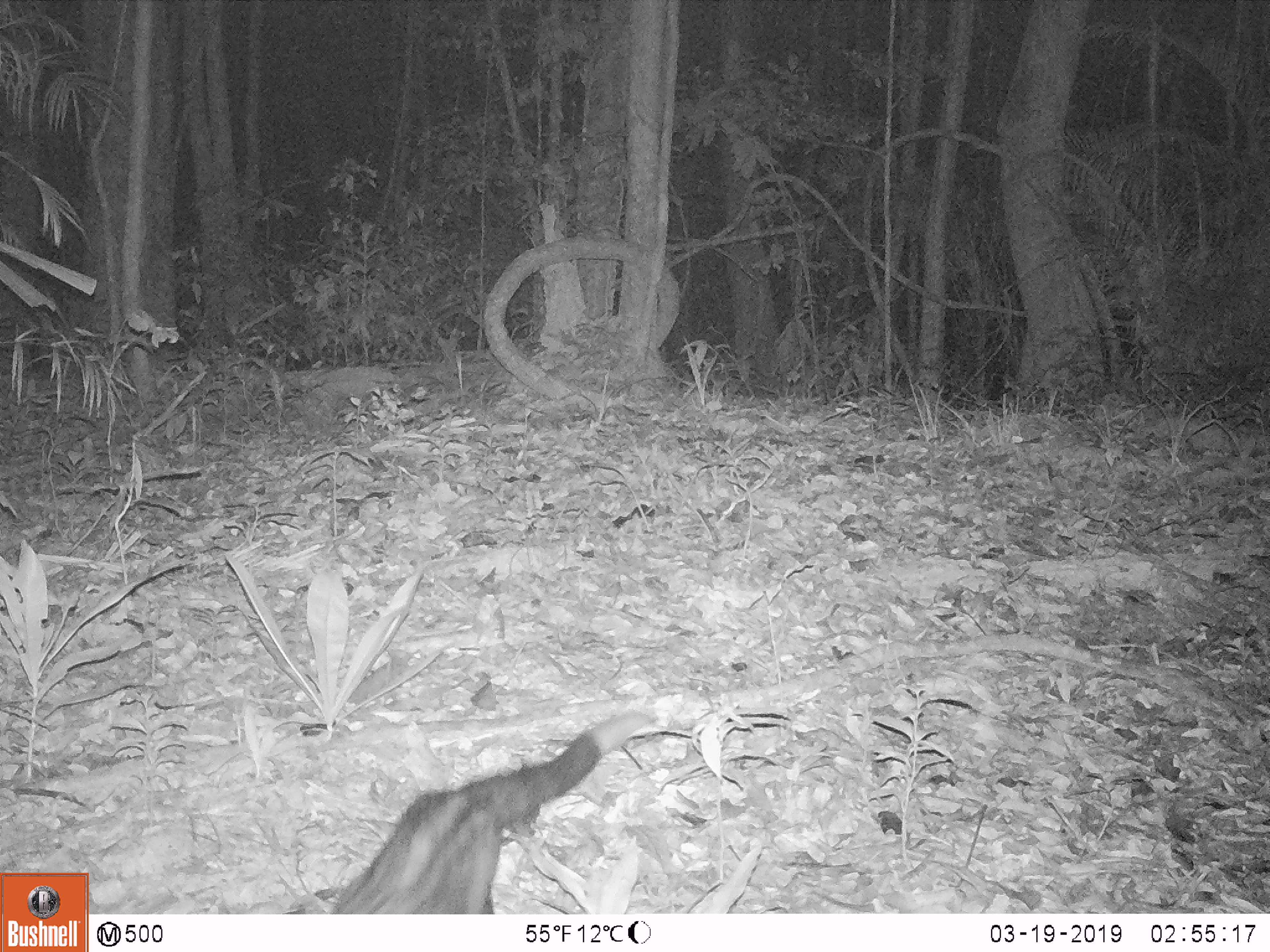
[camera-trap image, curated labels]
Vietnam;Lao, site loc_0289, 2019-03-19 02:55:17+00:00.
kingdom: Animalia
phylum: Chordata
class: Mammalia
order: Carnivora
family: Viverridae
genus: Paradoxurus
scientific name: Paradoxurus hermaphroditus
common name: common palm civet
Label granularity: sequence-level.